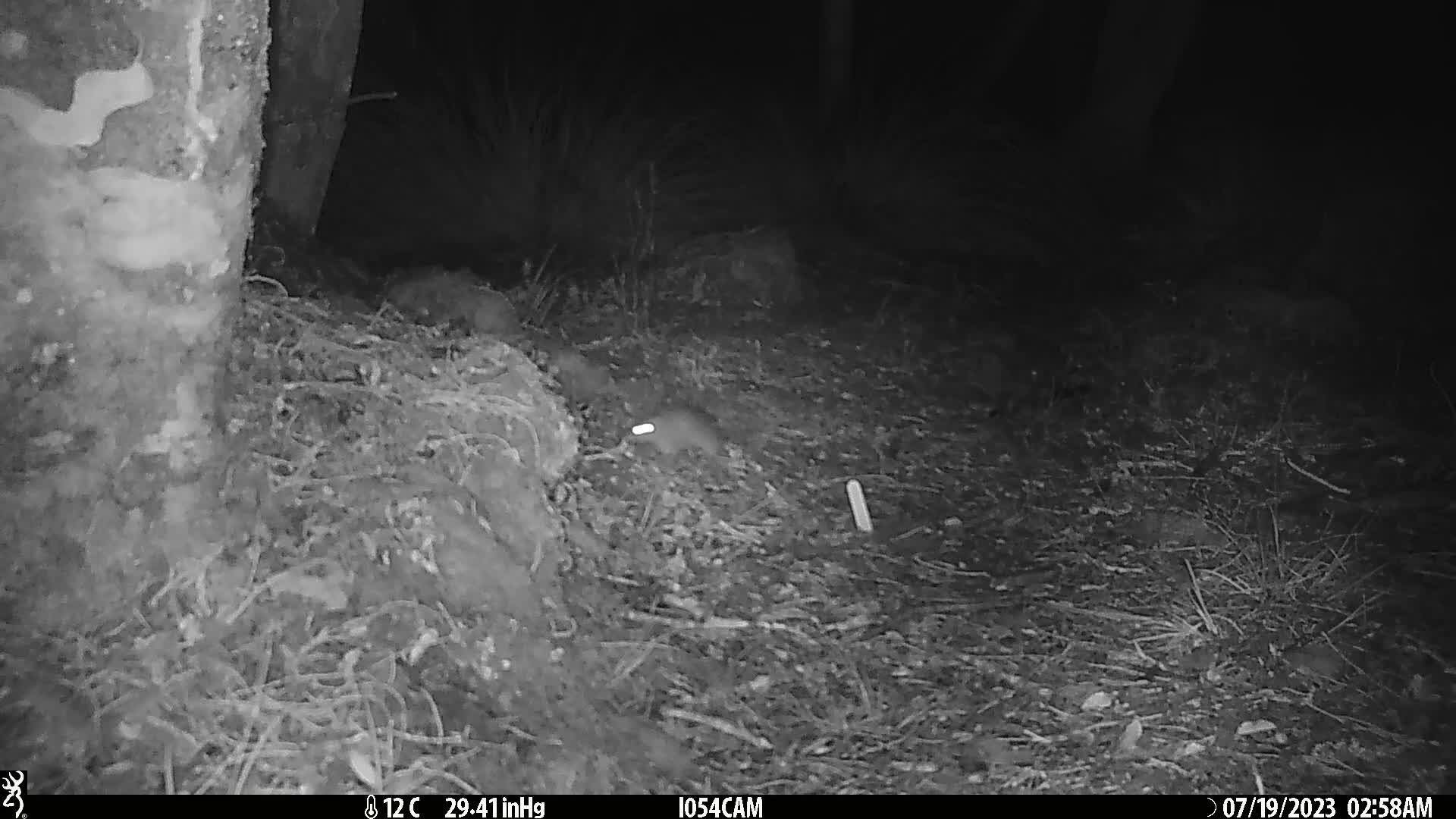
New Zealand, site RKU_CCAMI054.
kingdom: Animalia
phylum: Chordata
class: Mammalia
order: Rodentia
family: Muridae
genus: Rattus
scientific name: Rattus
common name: rat